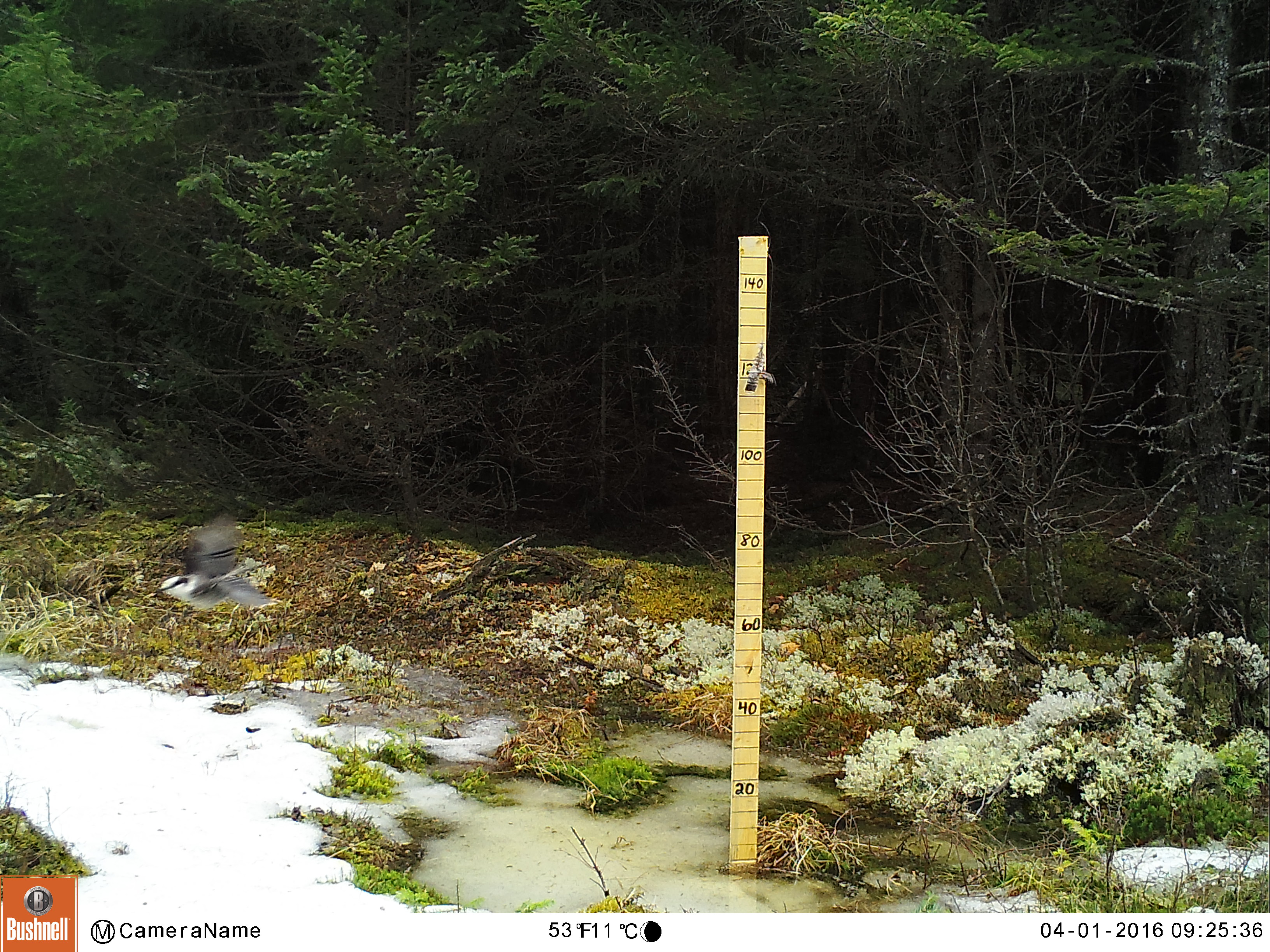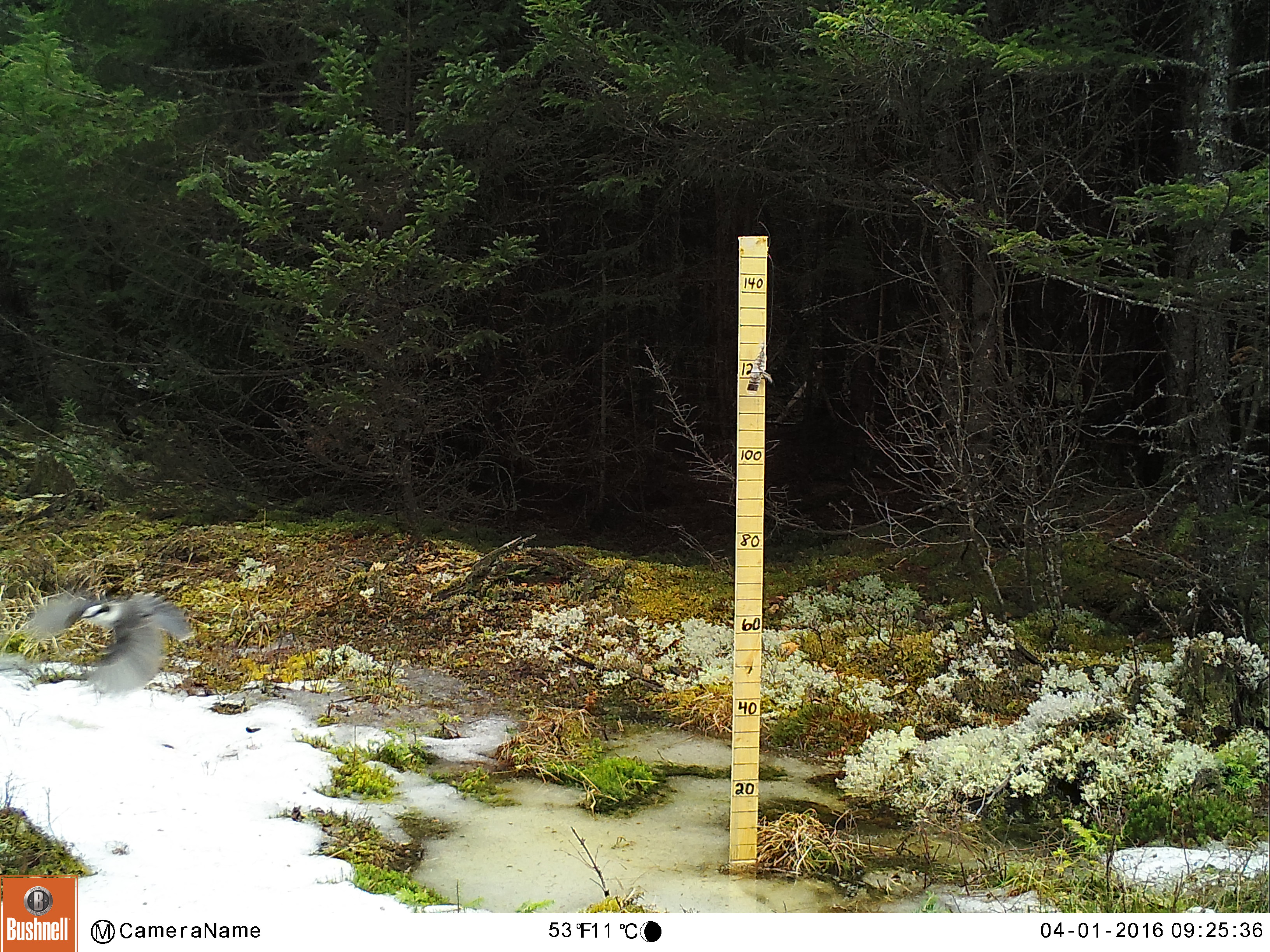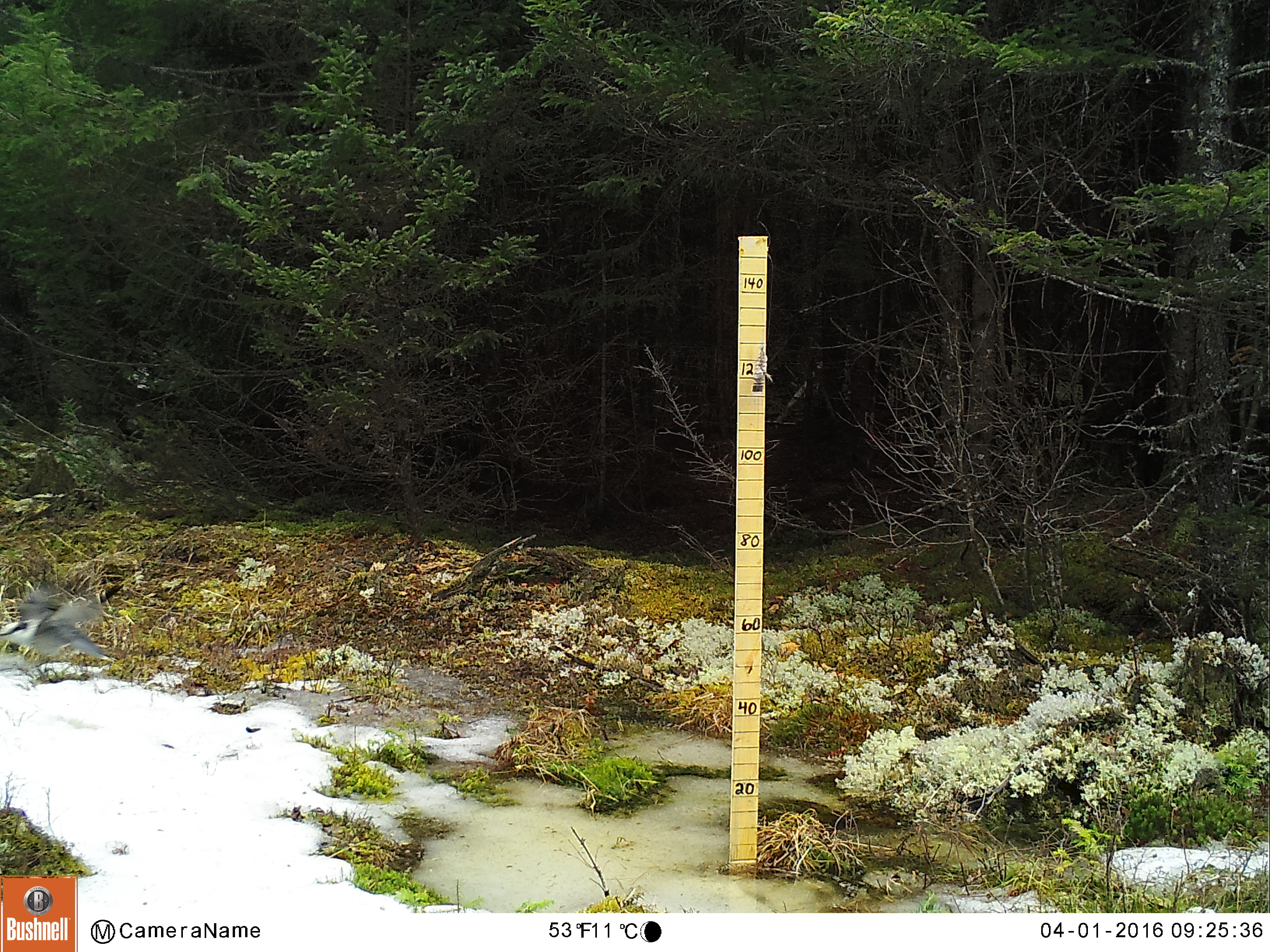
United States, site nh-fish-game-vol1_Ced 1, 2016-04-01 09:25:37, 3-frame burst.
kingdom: Animalia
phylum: Chordata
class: Aves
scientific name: Aves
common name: bird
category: bird sp.